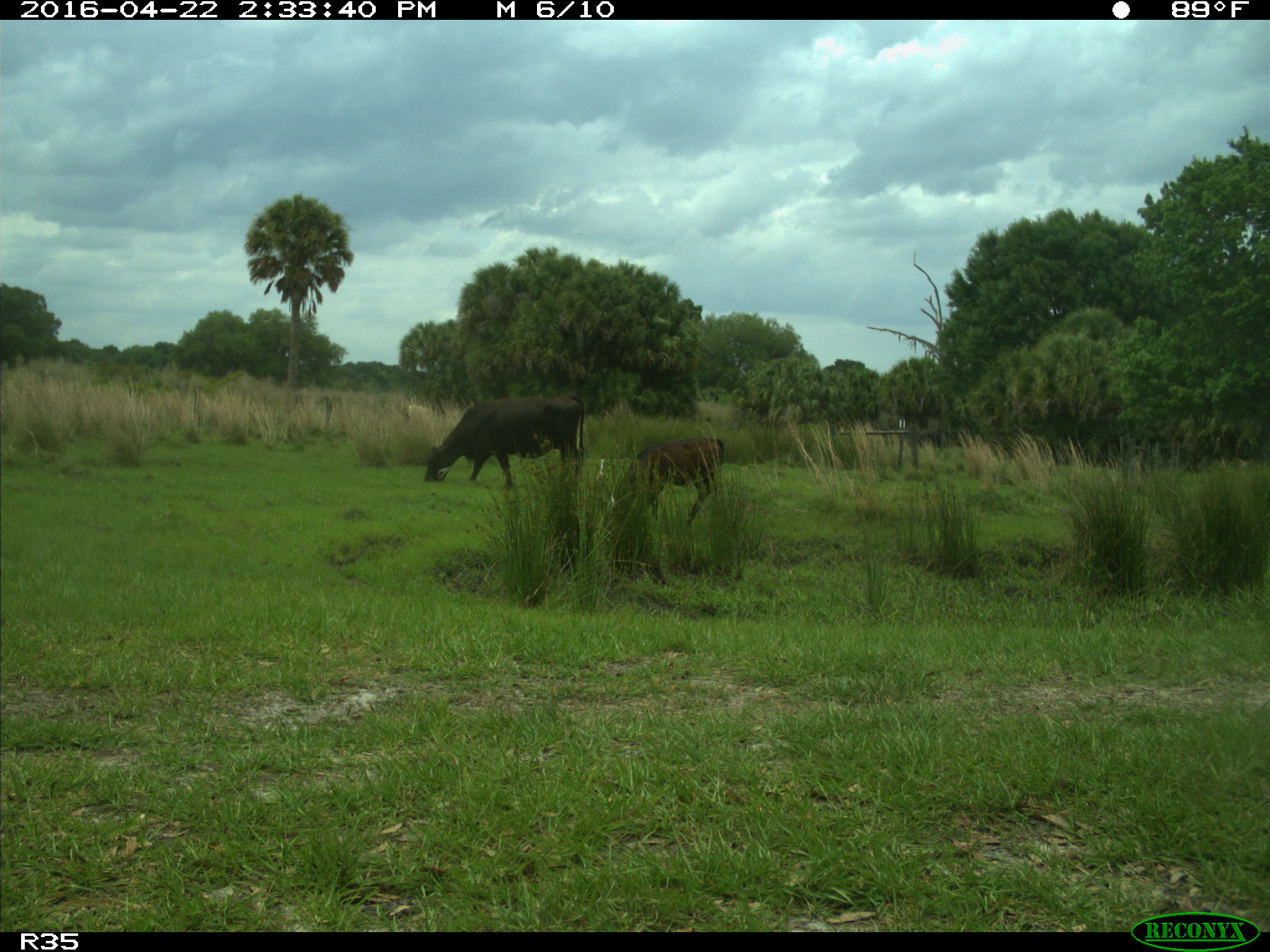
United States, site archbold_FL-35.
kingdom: Animalia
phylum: Chordata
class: Mammalia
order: Artiodactyla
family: Bovidae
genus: Bos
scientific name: Bos taurus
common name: domestic cow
Bos taurus (domestic cow).